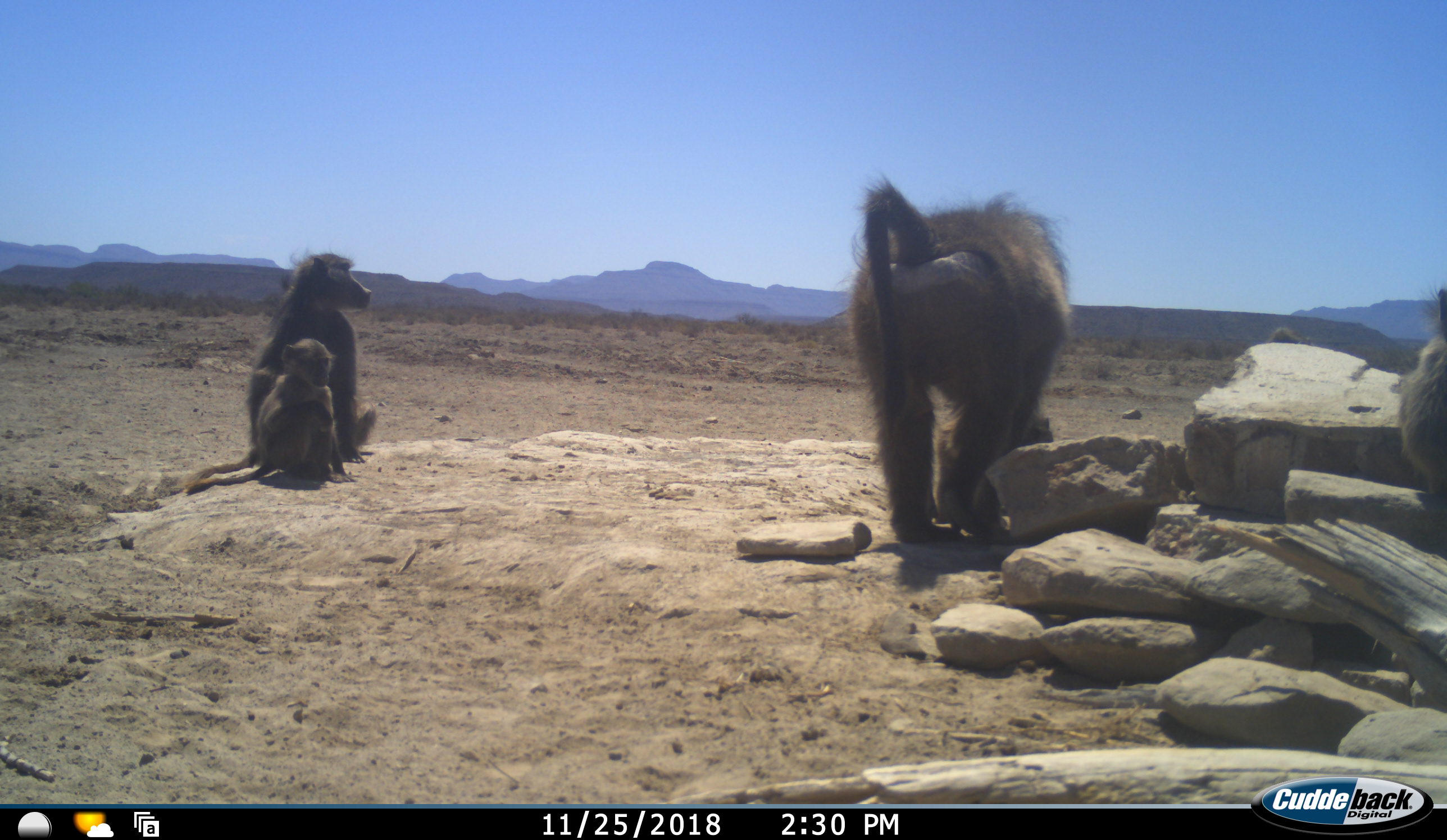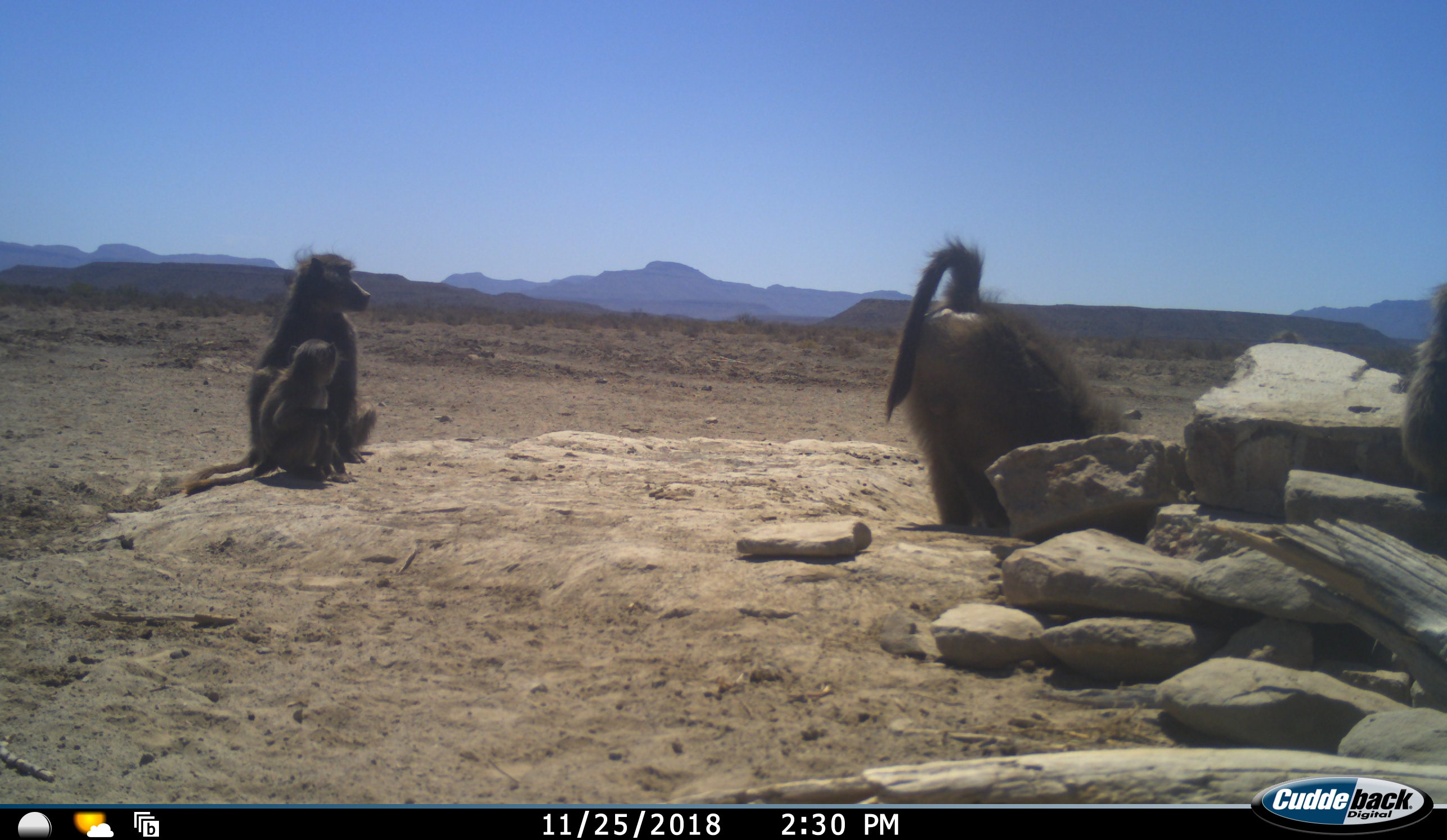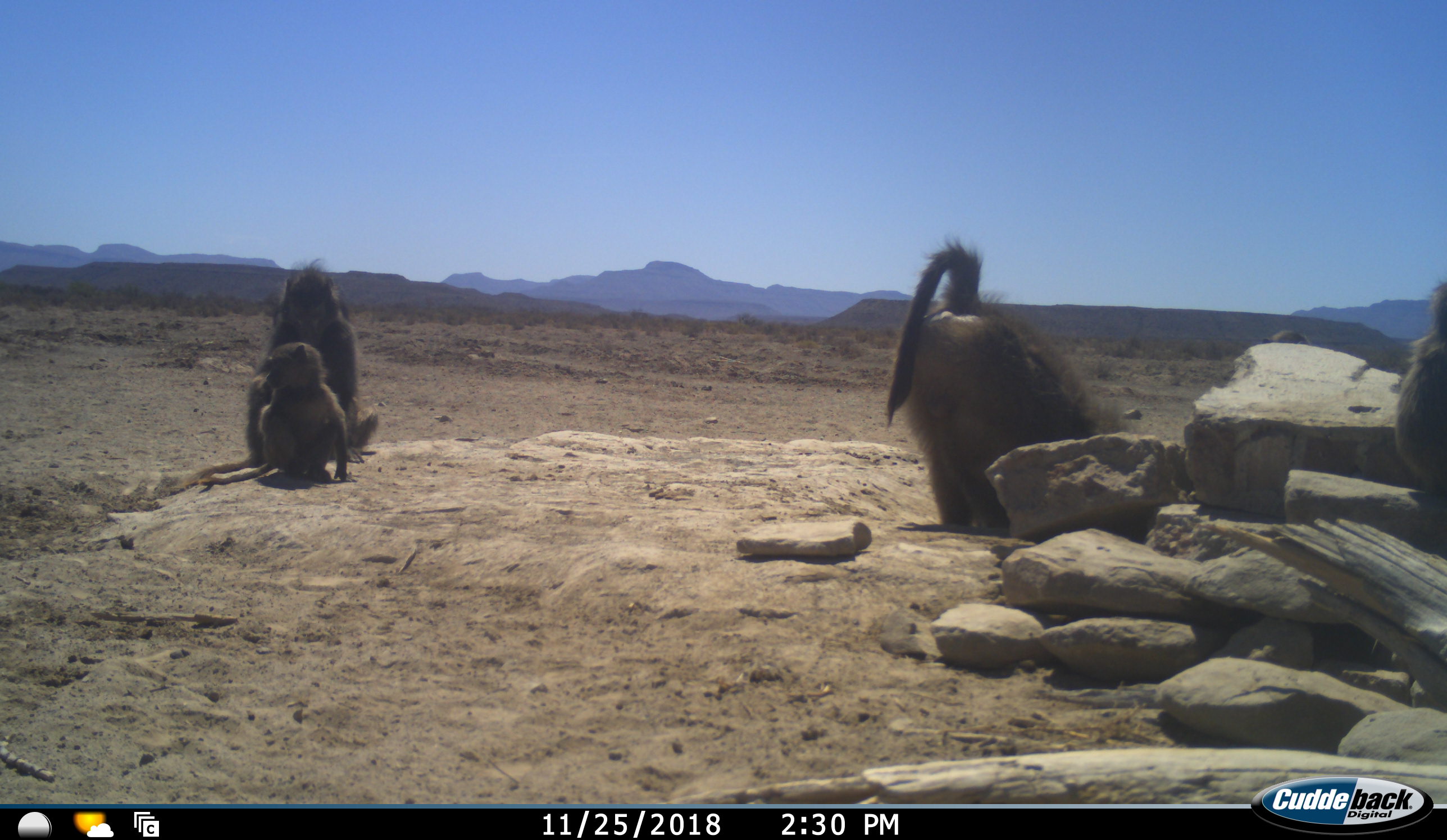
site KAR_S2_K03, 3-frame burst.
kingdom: Animalia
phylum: Chordata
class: Mammalia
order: Primates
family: Cercopithecidae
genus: Papio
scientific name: Papio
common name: baboon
Baboon (Papio), count 5. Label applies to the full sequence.